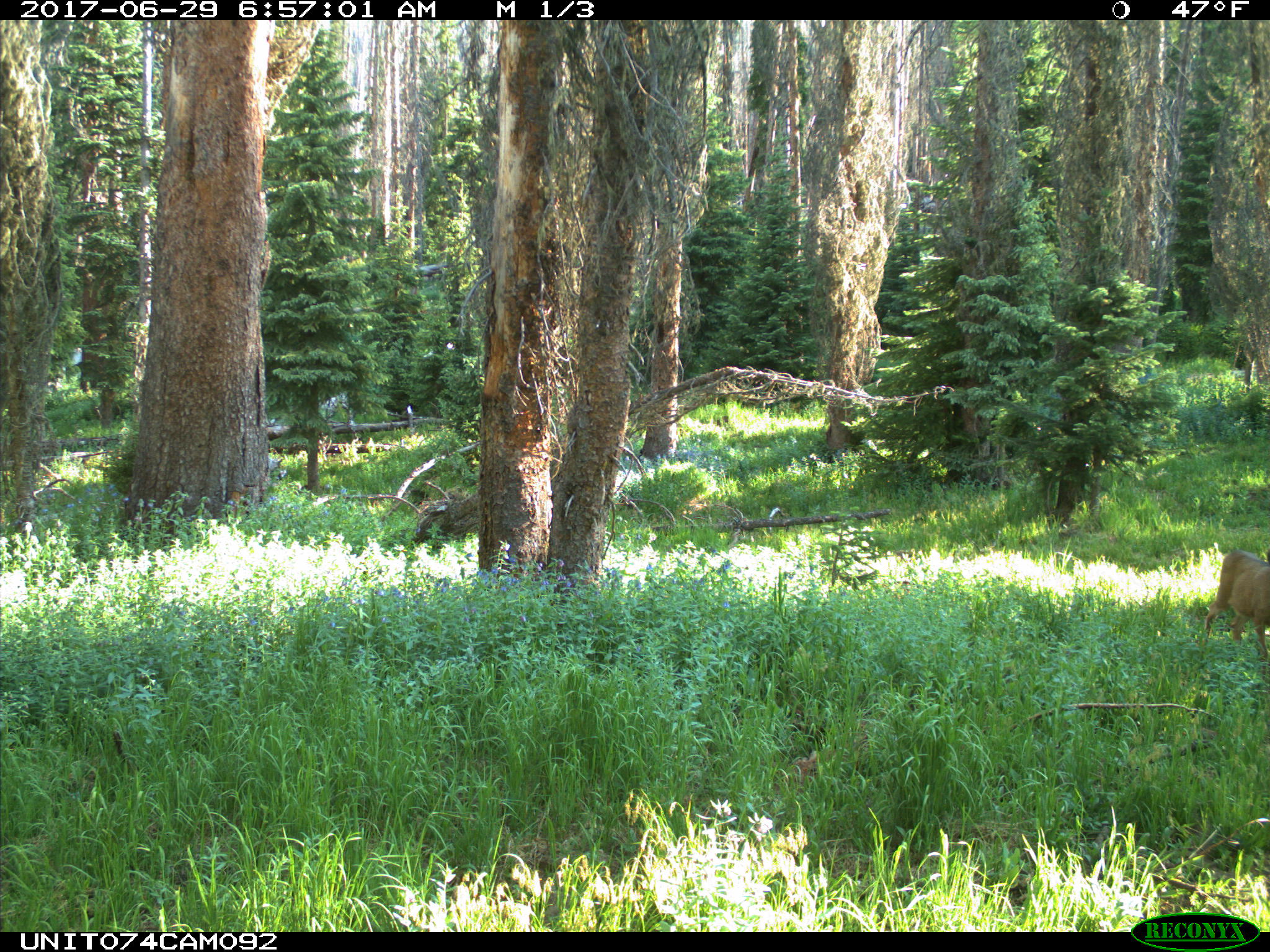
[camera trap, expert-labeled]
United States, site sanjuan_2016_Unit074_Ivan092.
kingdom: Animalia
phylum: Chordata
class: Mammalia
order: Artiodactyla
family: Cervidae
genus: Odocoileus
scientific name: Odocoileus hemionus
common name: mule deer